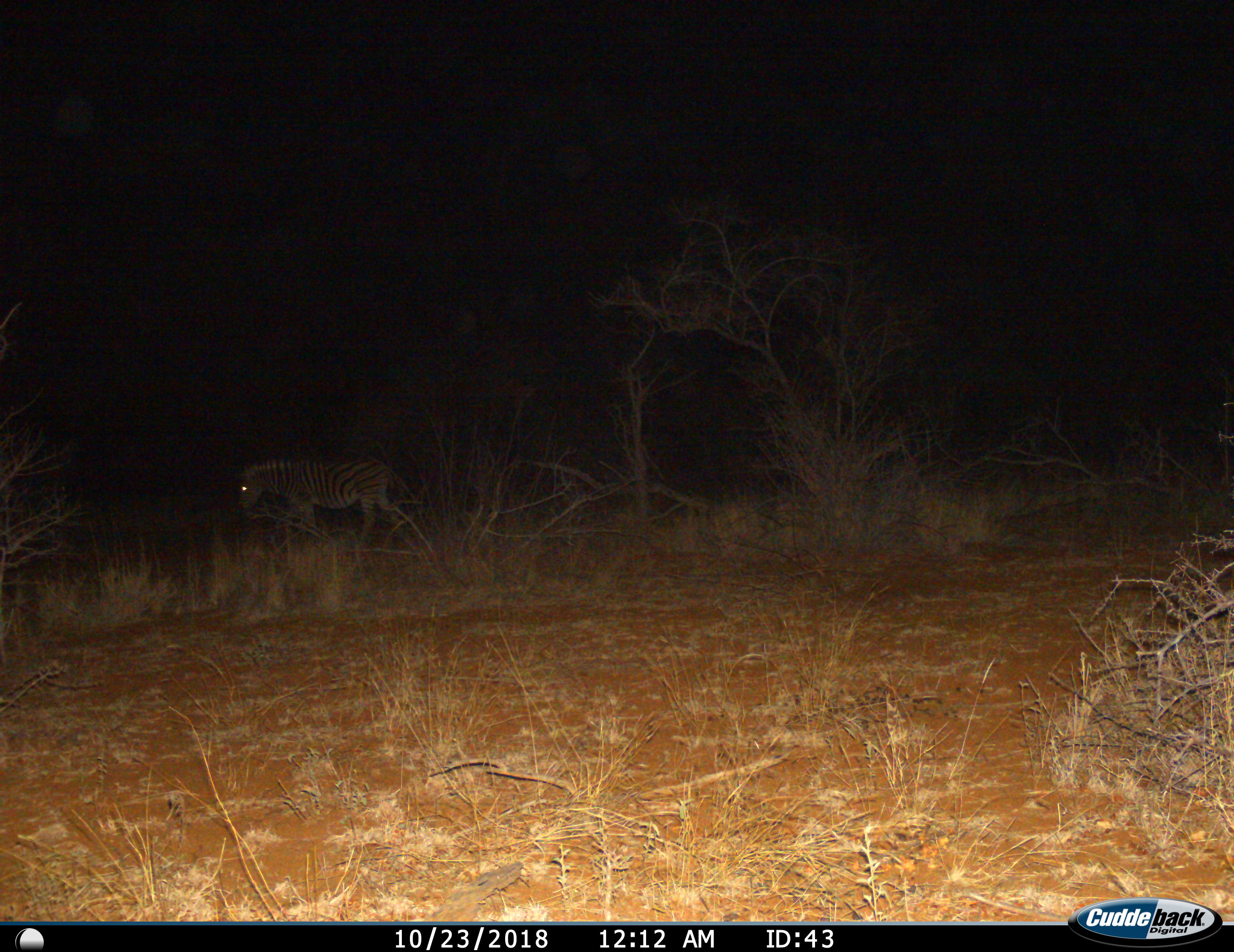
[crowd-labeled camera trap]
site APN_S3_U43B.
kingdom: Animalia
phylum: Chordata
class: Mammalia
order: Perissodactyla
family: Equidae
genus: Equus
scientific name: Equus quagga burchellii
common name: burchell's zebra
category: zebraburchells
Zebraburchells (burchell's zebra) (Equus quagga burchellii), count 1. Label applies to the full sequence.